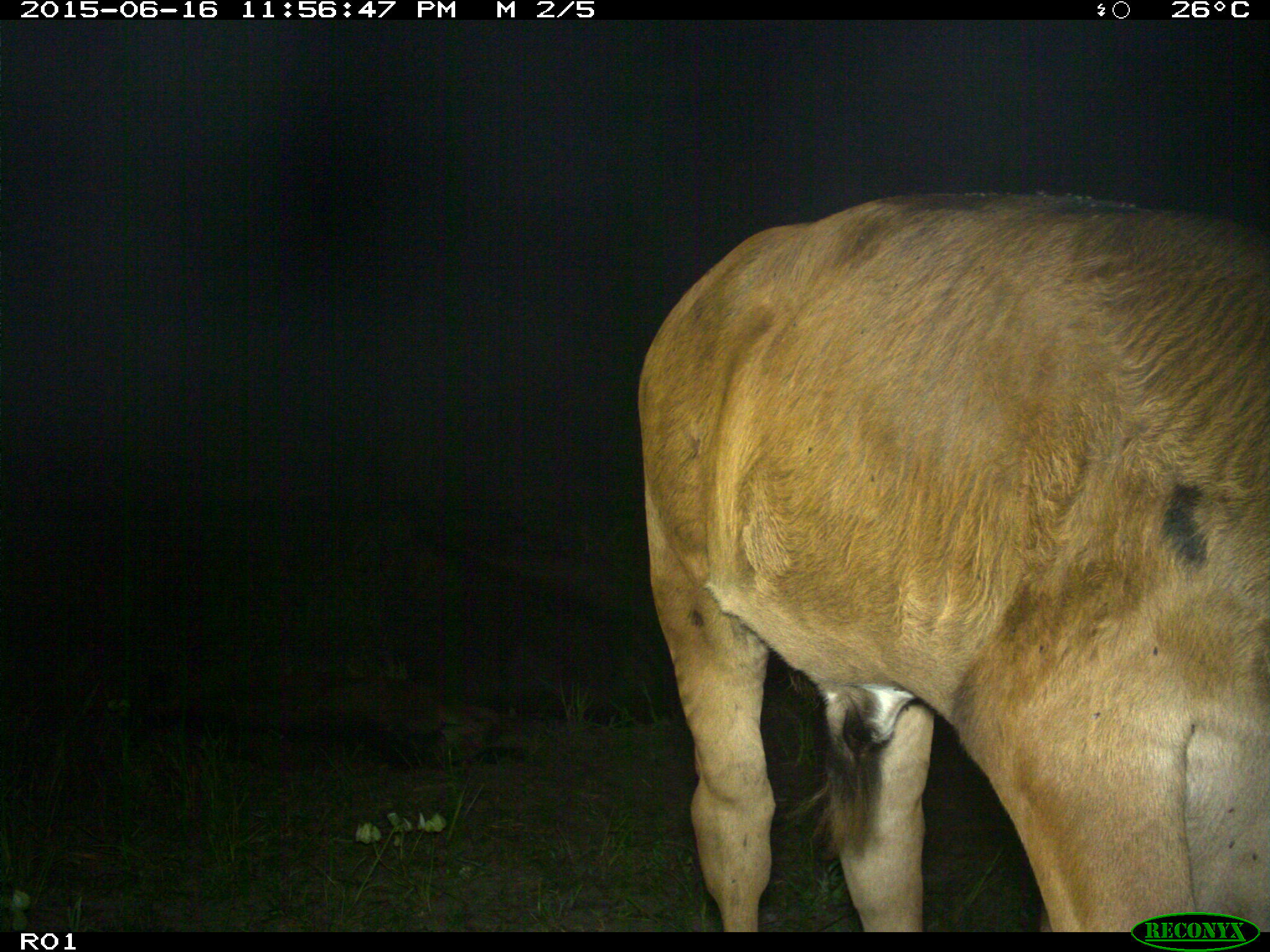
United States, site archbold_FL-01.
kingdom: Animalia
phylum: Chordata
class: Mammalia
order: Artiodactyla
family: Bovidae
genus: Bos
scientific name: Bos taurus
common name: domestic cow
Bos taurus (domestic cow).